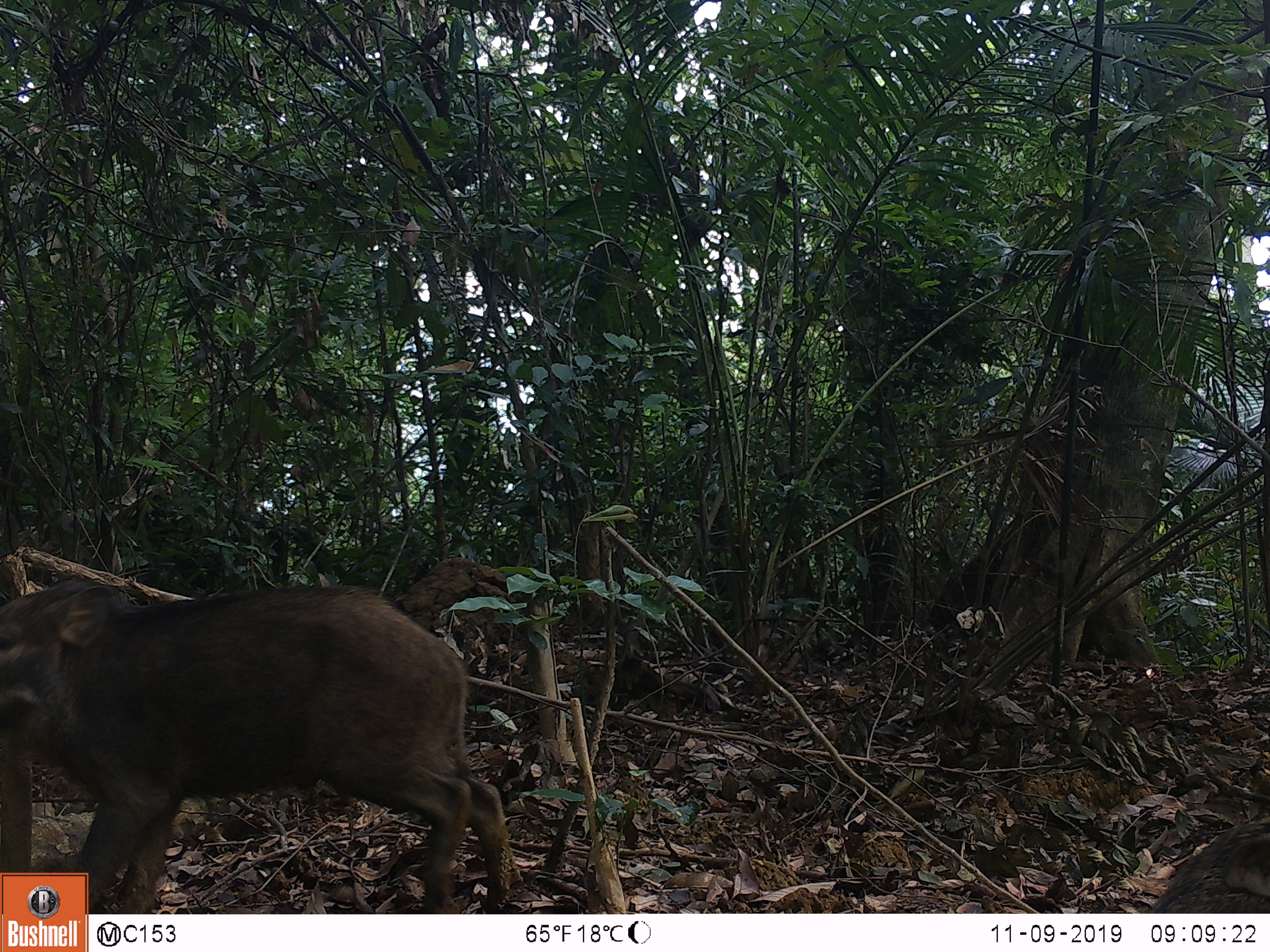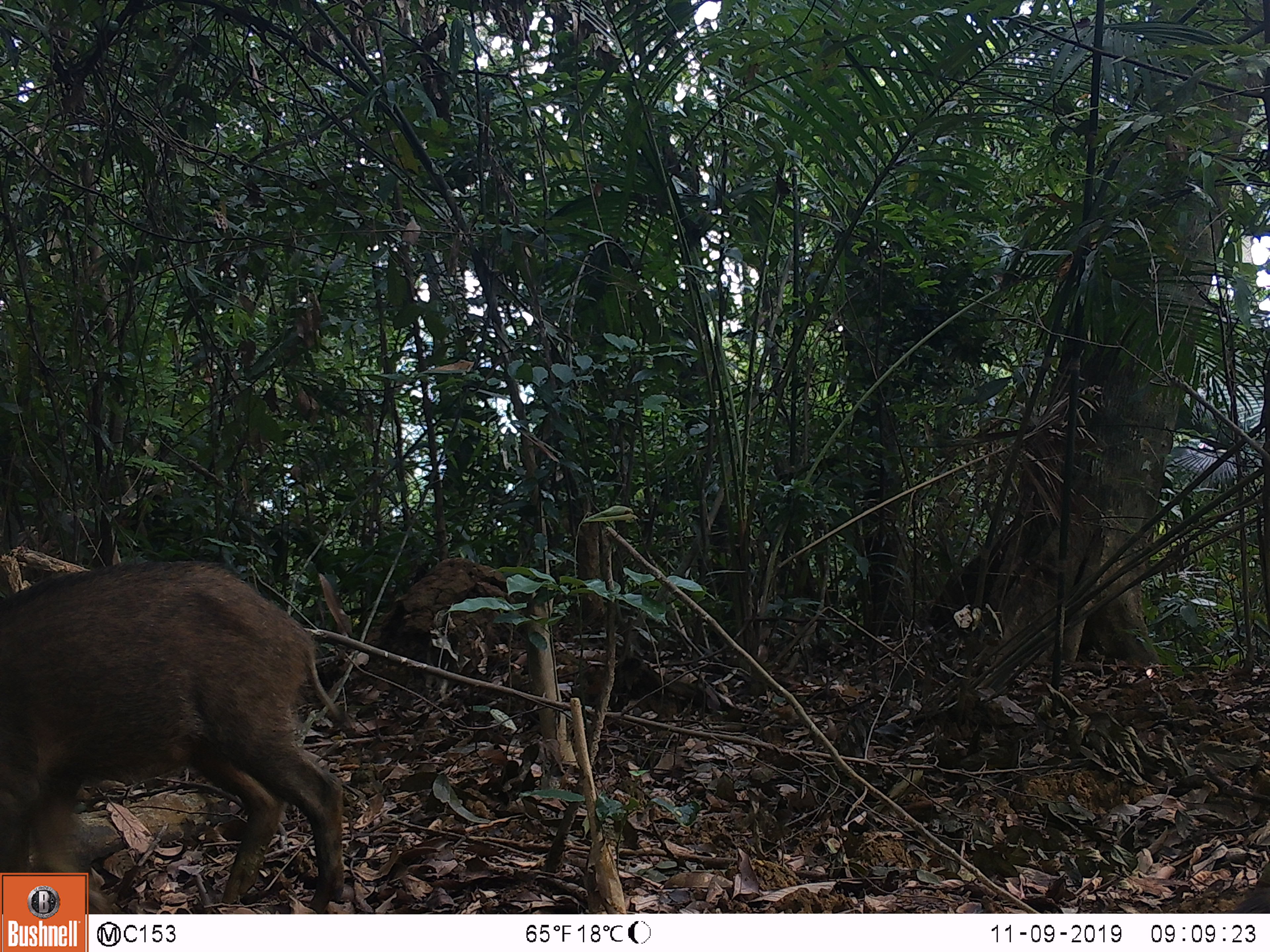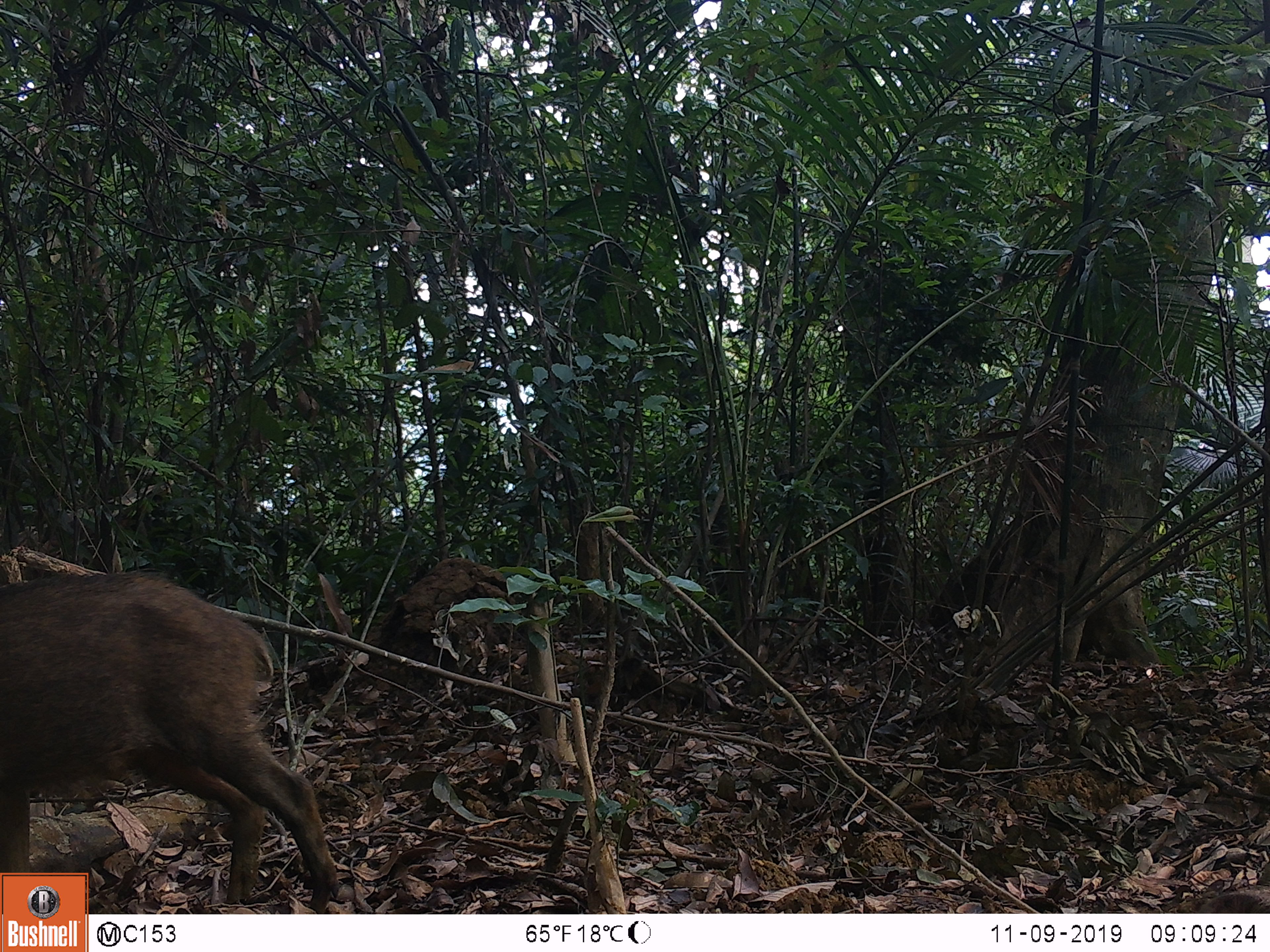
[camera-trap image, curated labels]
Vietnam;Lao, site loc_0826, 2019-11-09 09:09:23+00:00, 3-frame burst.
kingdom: Animalia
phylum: Chordata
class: Mammalia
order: Artiodactyla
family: Suidae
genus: Sus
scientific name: Sus scrofa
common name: eurasian wild pig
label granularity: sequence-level